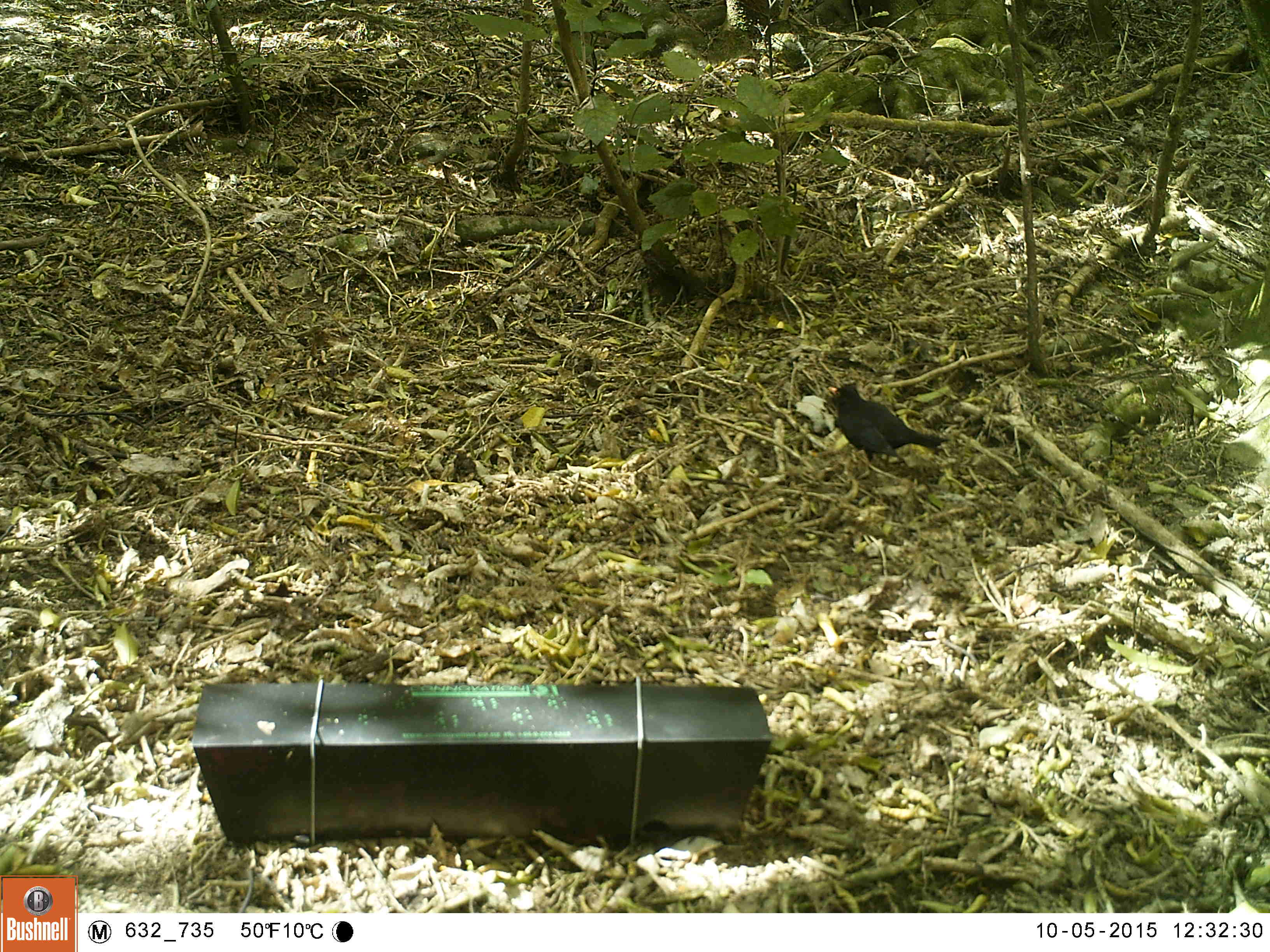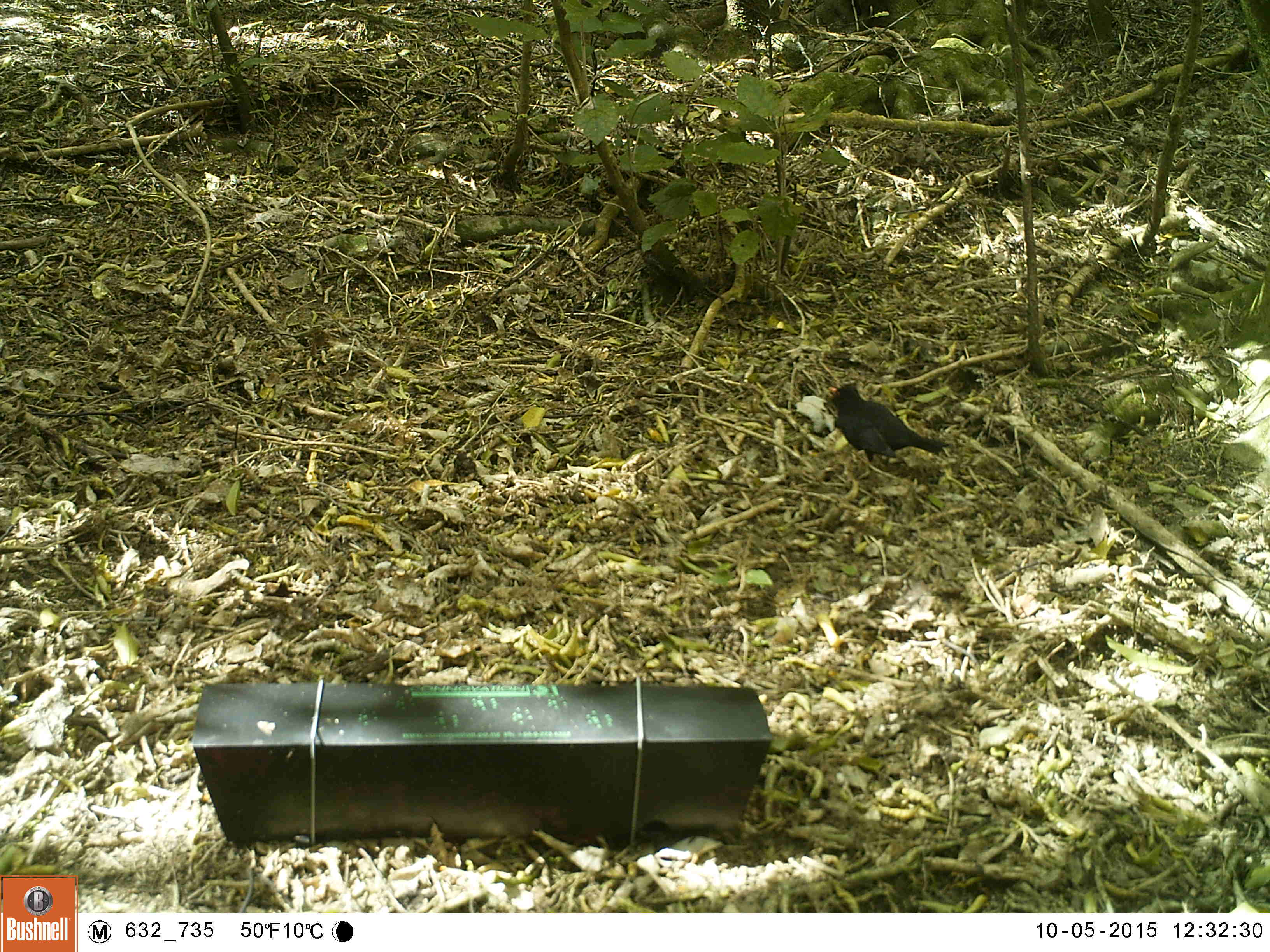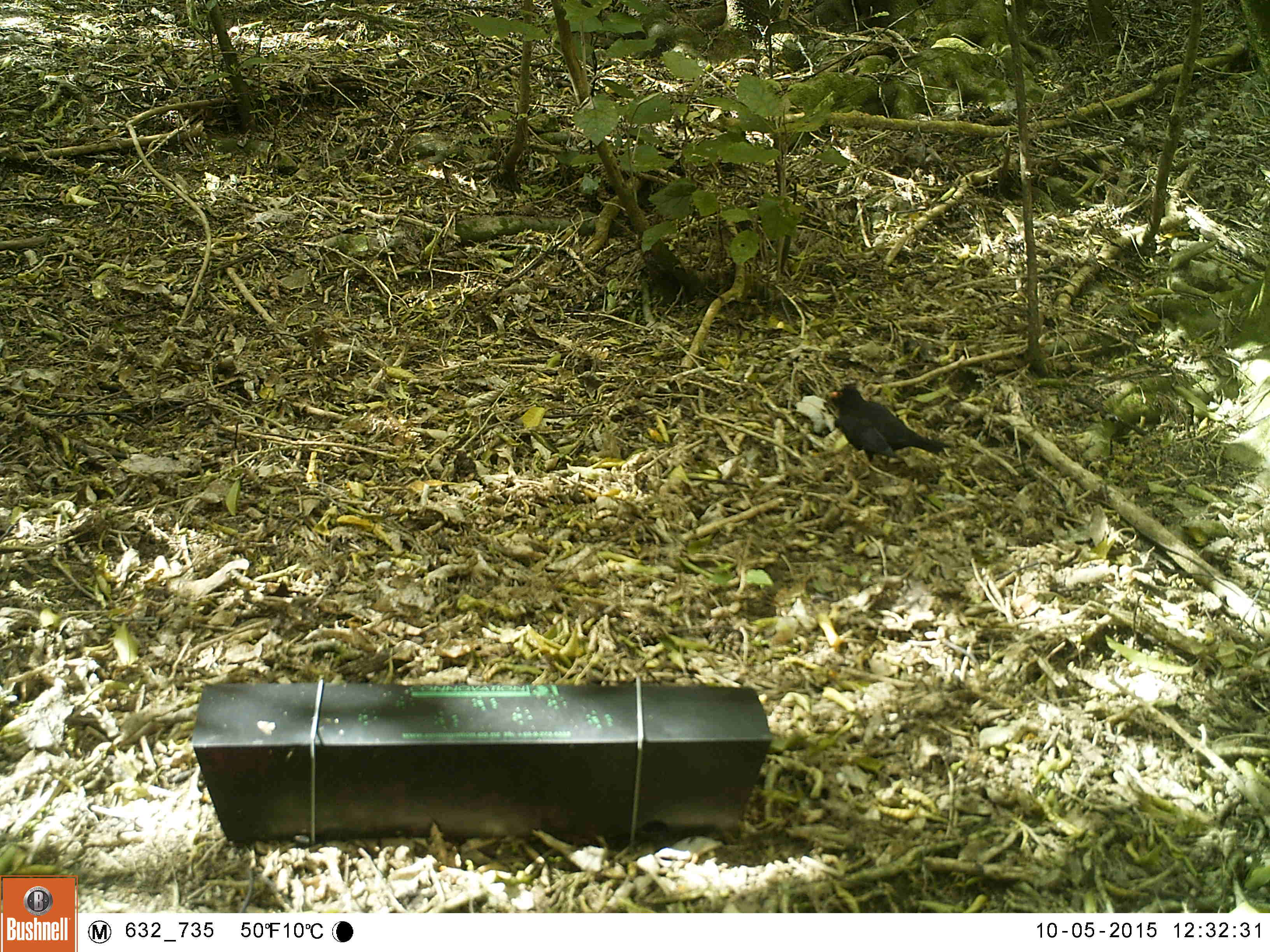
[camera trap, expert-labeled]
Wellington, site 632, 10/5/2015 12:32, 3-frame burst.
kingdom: Animalia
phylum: Chordata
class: Aves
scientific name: Aves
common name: bird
Bird (Aves).